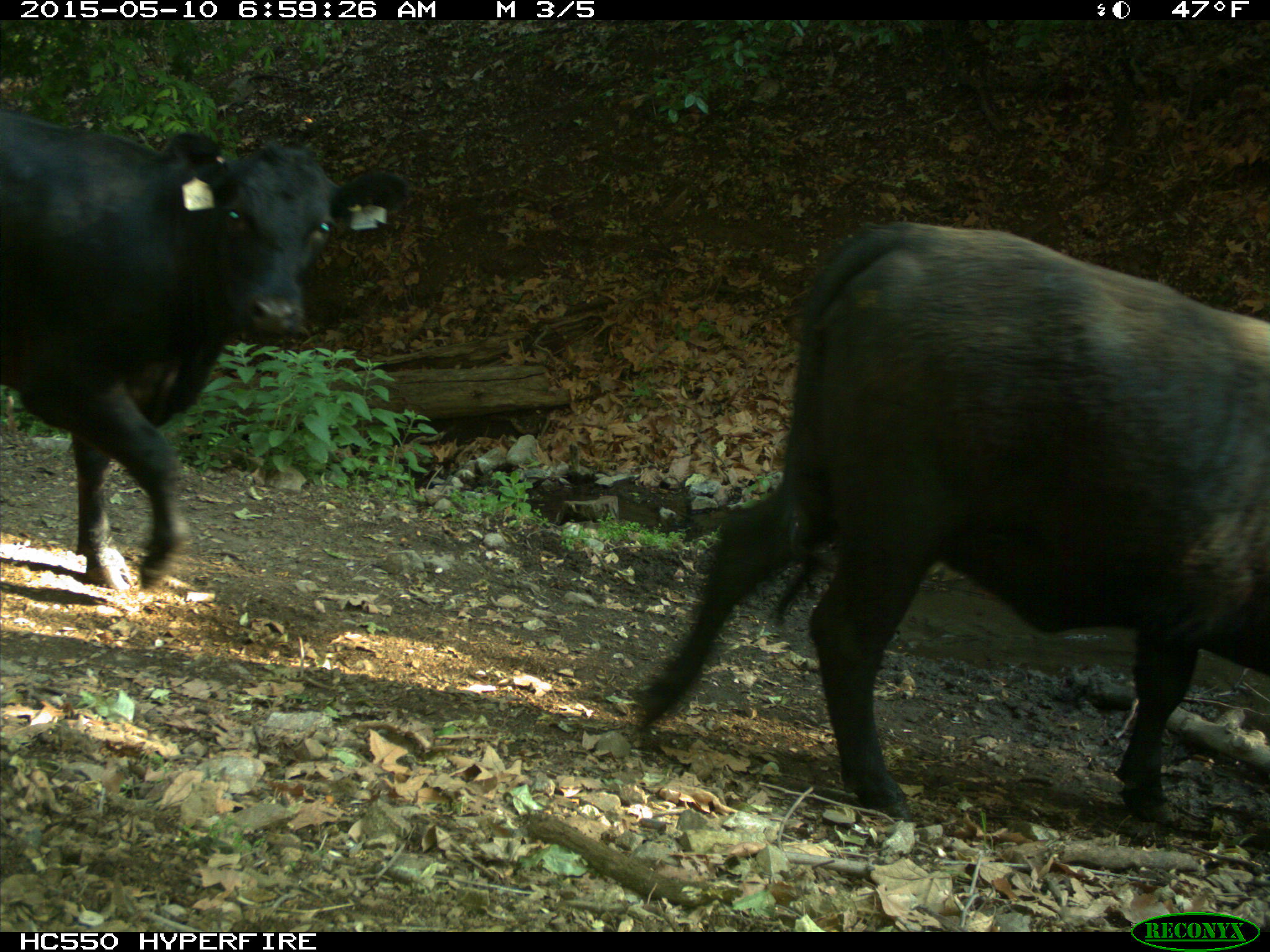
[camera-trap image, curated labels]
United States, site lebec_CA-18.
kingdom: Animalia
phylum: Chordata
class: Mammalia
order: Artiodactyla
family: Bovidae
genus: Bos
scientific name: Bos taurus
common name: domestic cow